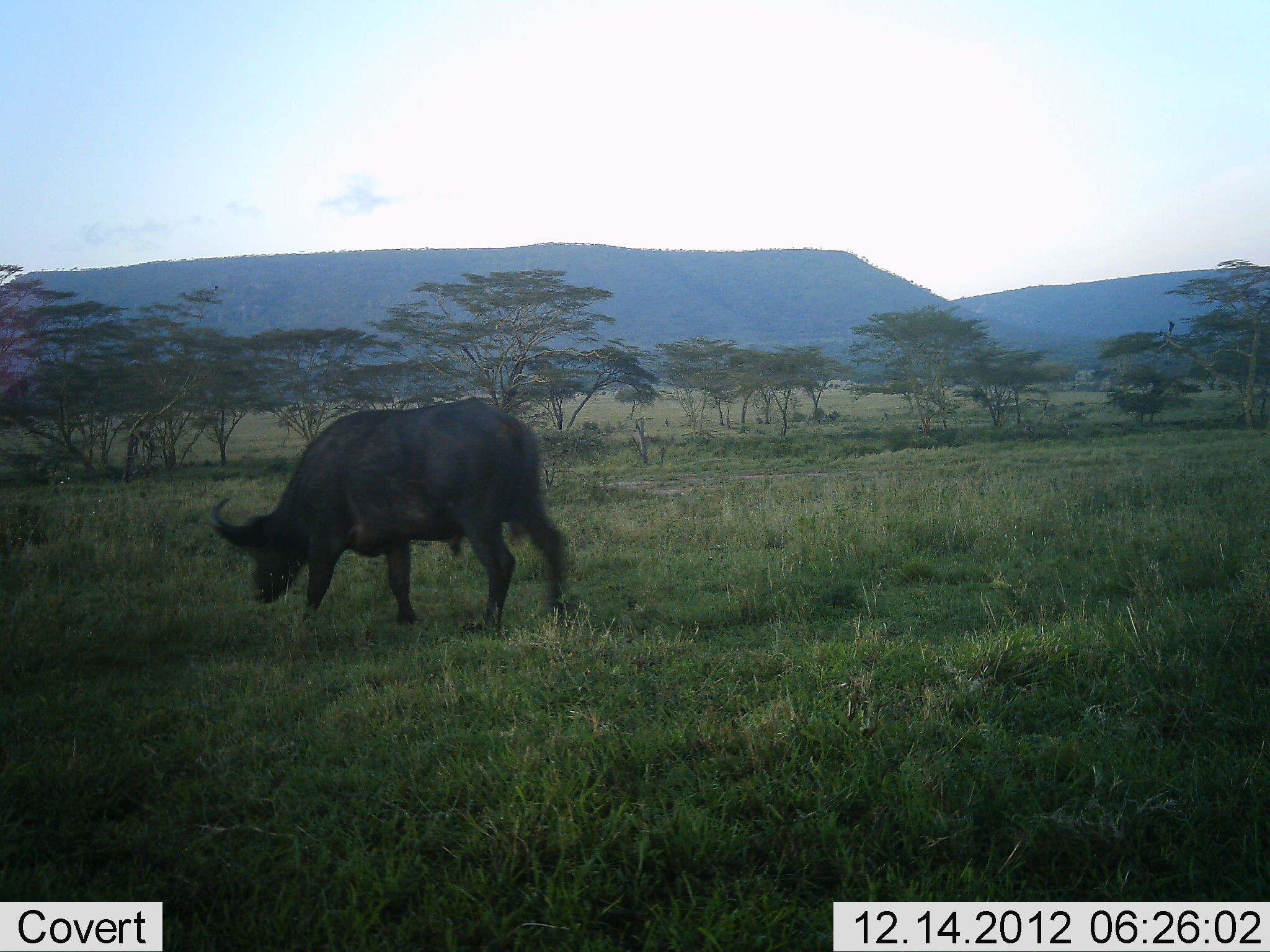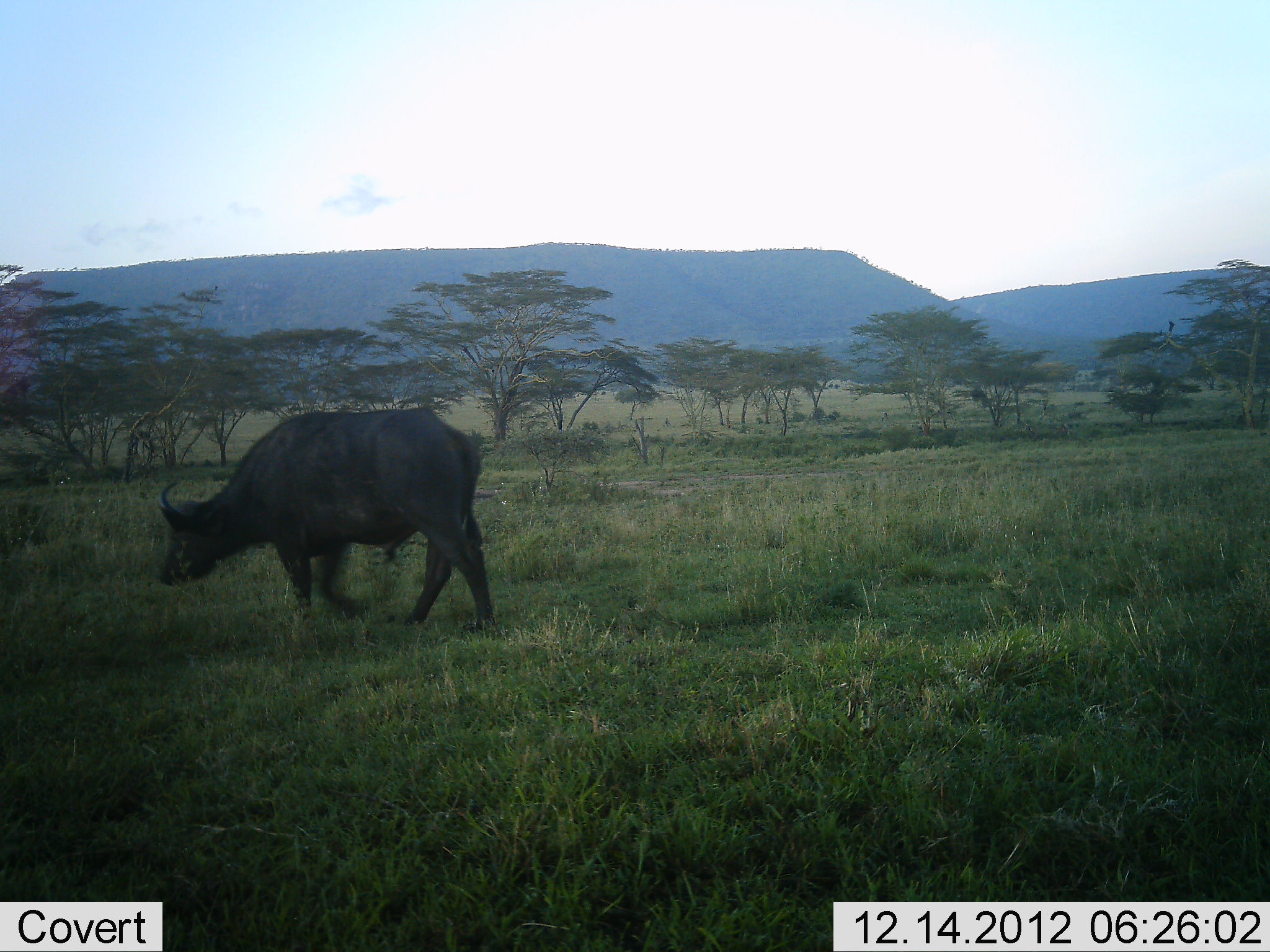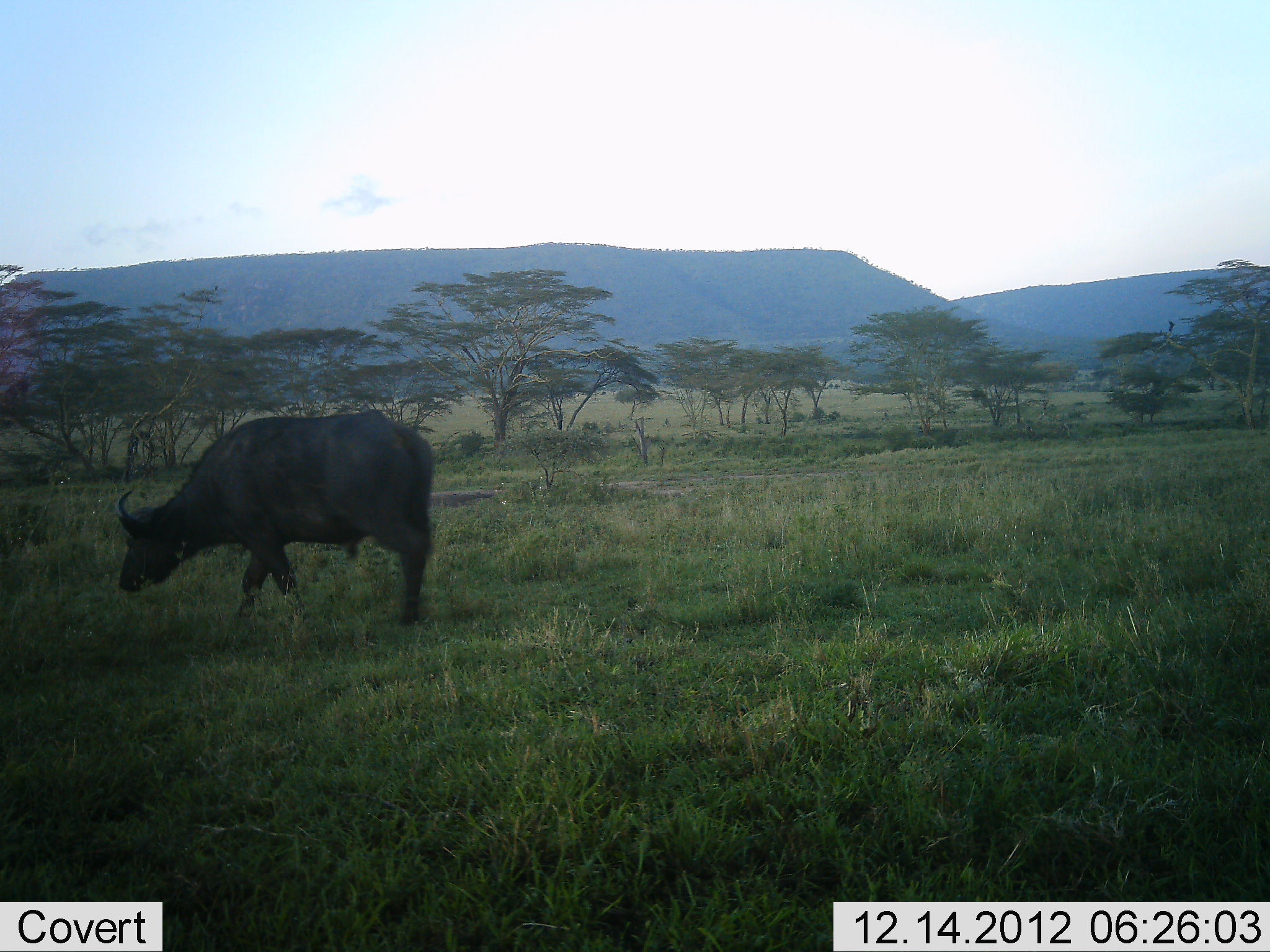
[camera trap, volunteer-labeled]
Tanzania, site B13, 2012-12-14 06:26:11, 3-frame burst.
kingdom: Animalia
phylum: Chordata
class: Mammalia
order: Artiodactyla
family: Bovidae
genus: Syncerus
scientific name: Syncerus caffer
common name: cape buffalo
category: buffalo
Buffalo (cape buffalo) (Syncerus caffer), count 1. Behavior (volunteer vote fractions): standing 4%, resting 0%, moving 96%, interacting 0%. Young present (vote fraction): 0%. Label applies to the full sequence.